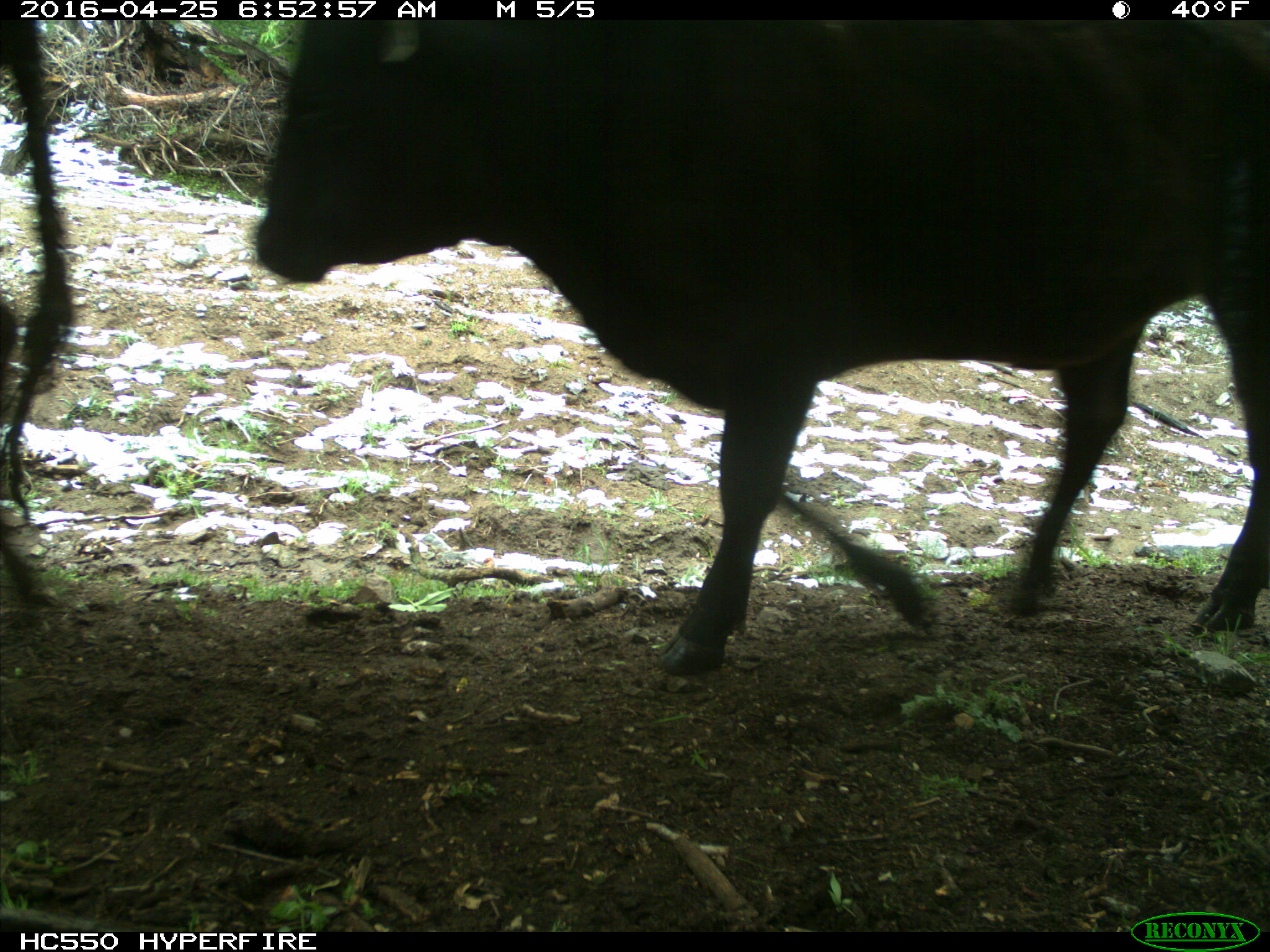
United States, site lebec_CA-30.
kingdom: Animalia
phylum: Chordata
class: Mammalia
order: Artiodactyla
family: Bovidae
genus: Bos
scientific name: Bos taurus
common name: domestic cow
Bos taurus (domestic cow).